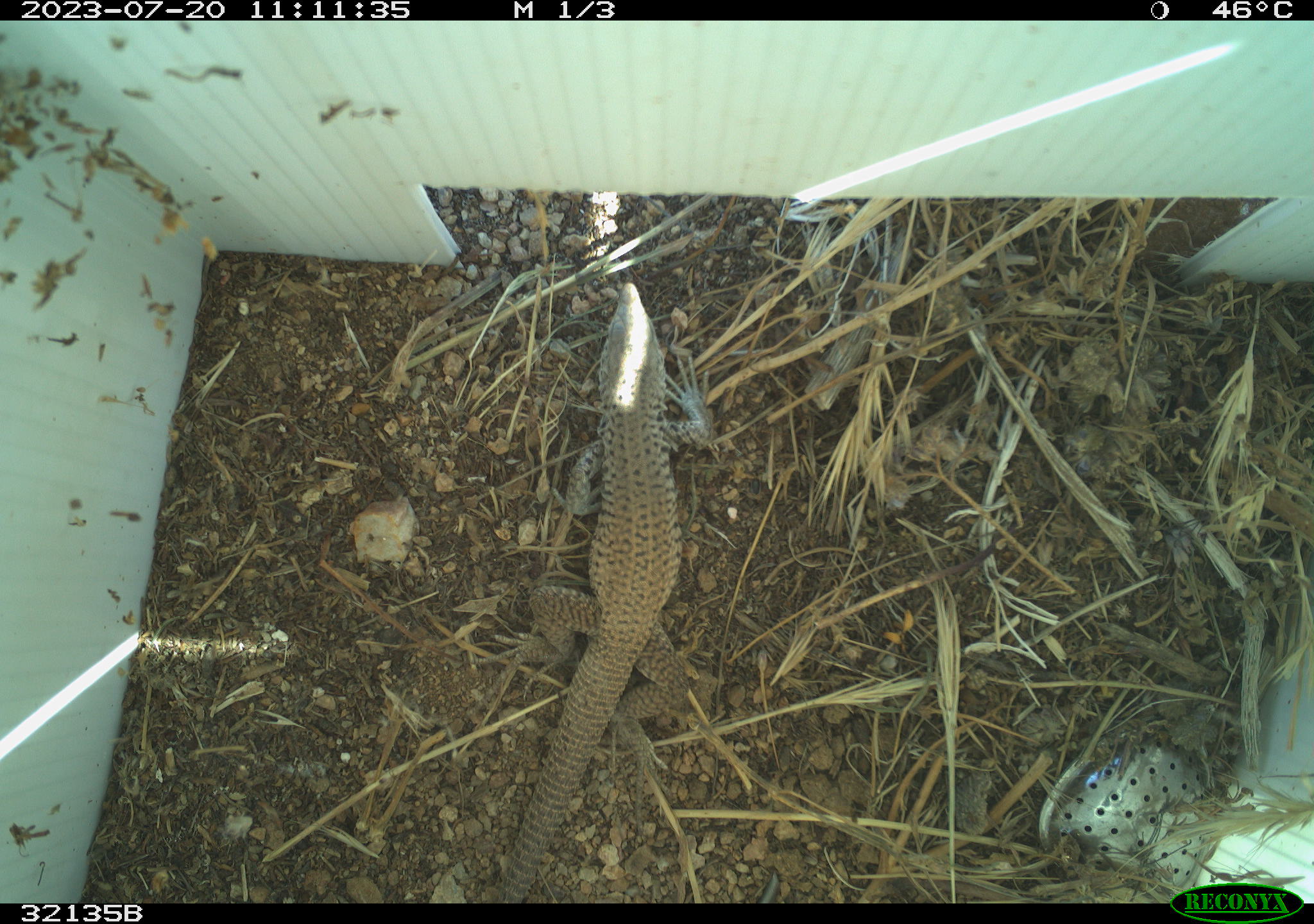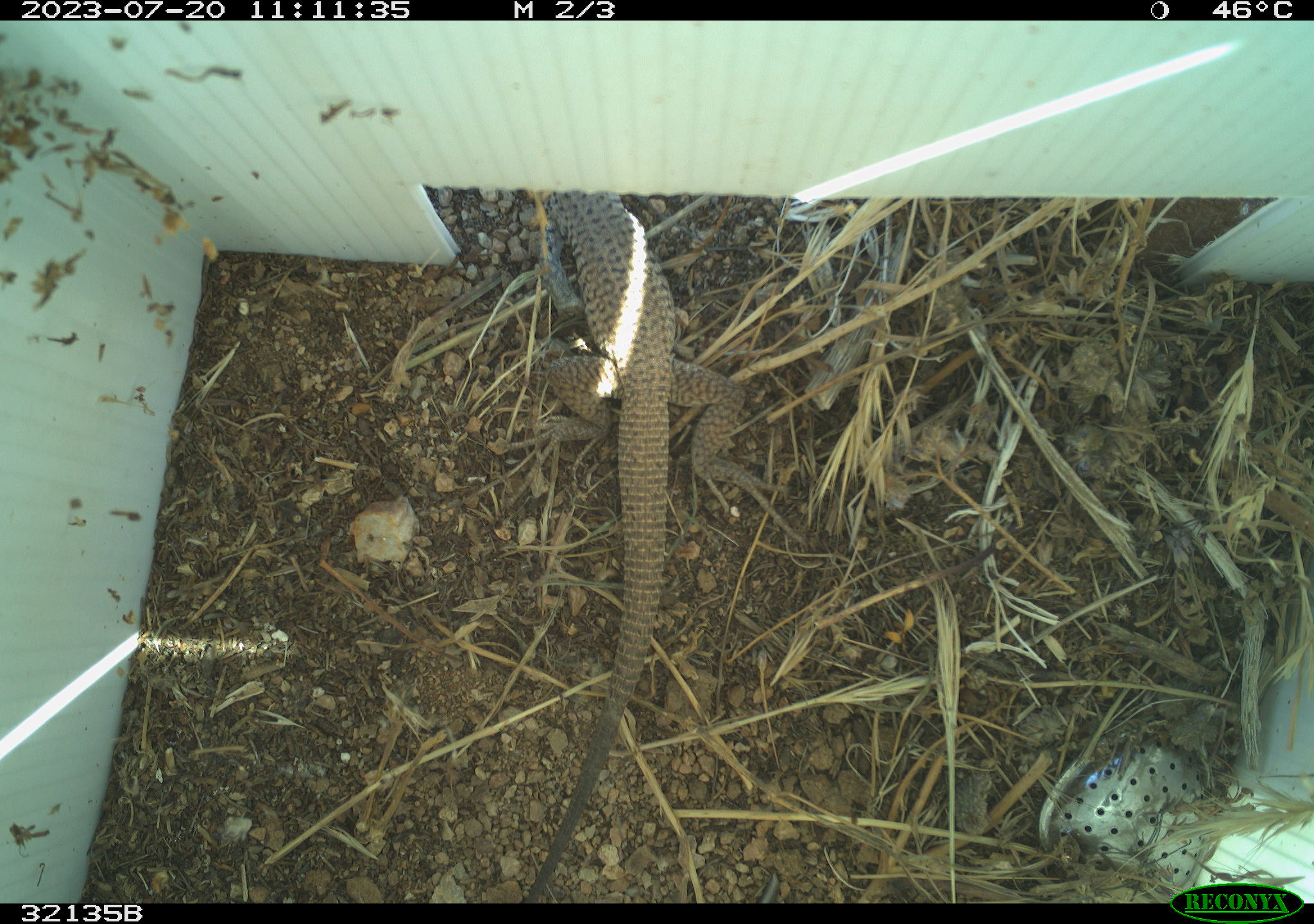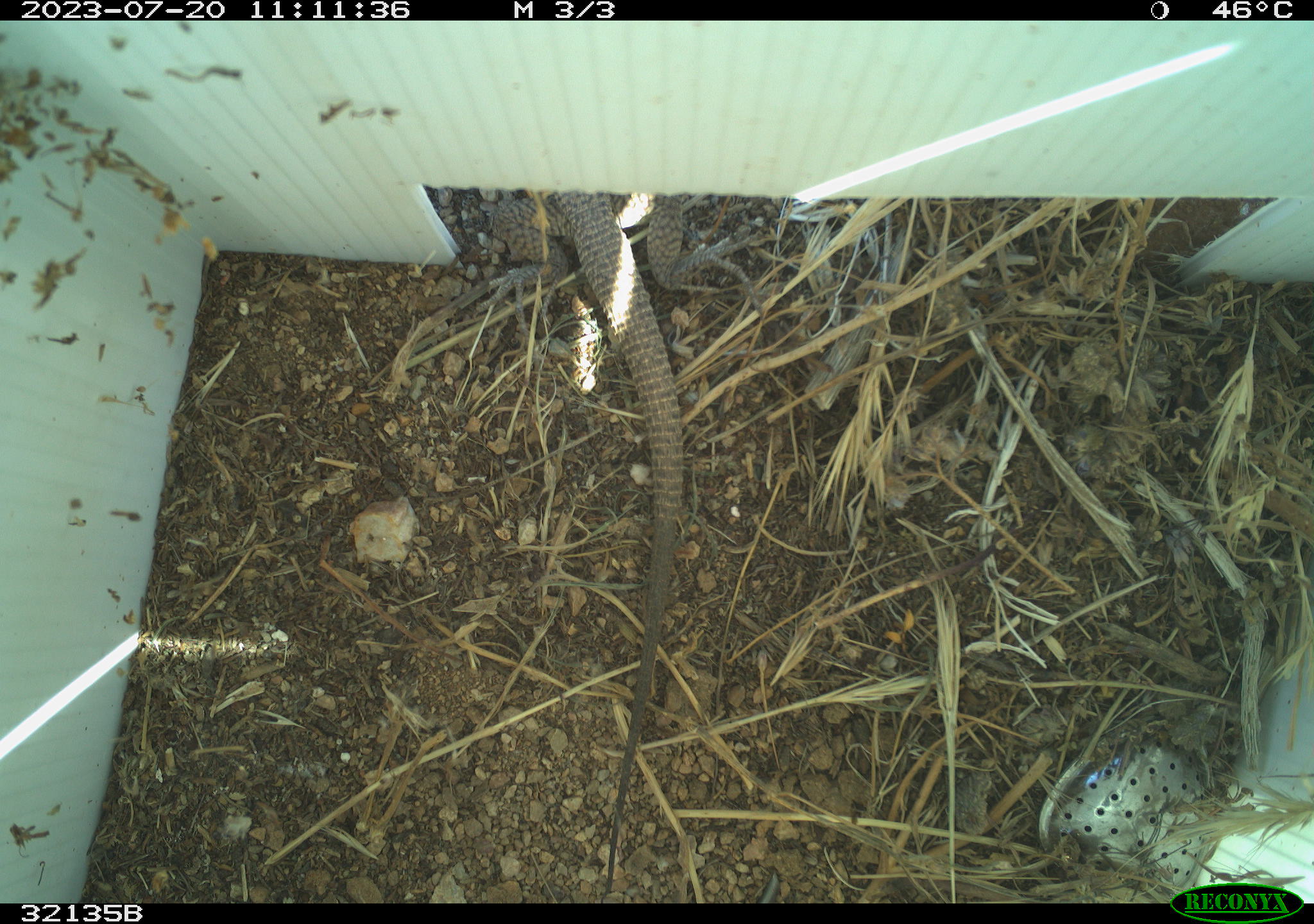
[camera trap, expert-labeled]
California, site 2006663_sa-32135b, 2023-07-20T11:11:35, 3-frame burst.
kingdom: Animalia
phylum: Chordata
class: Reptilia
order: Squamata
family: Teiidae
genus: Aspidoscelis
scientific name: Aspidoscelis tigris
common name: western whiptail